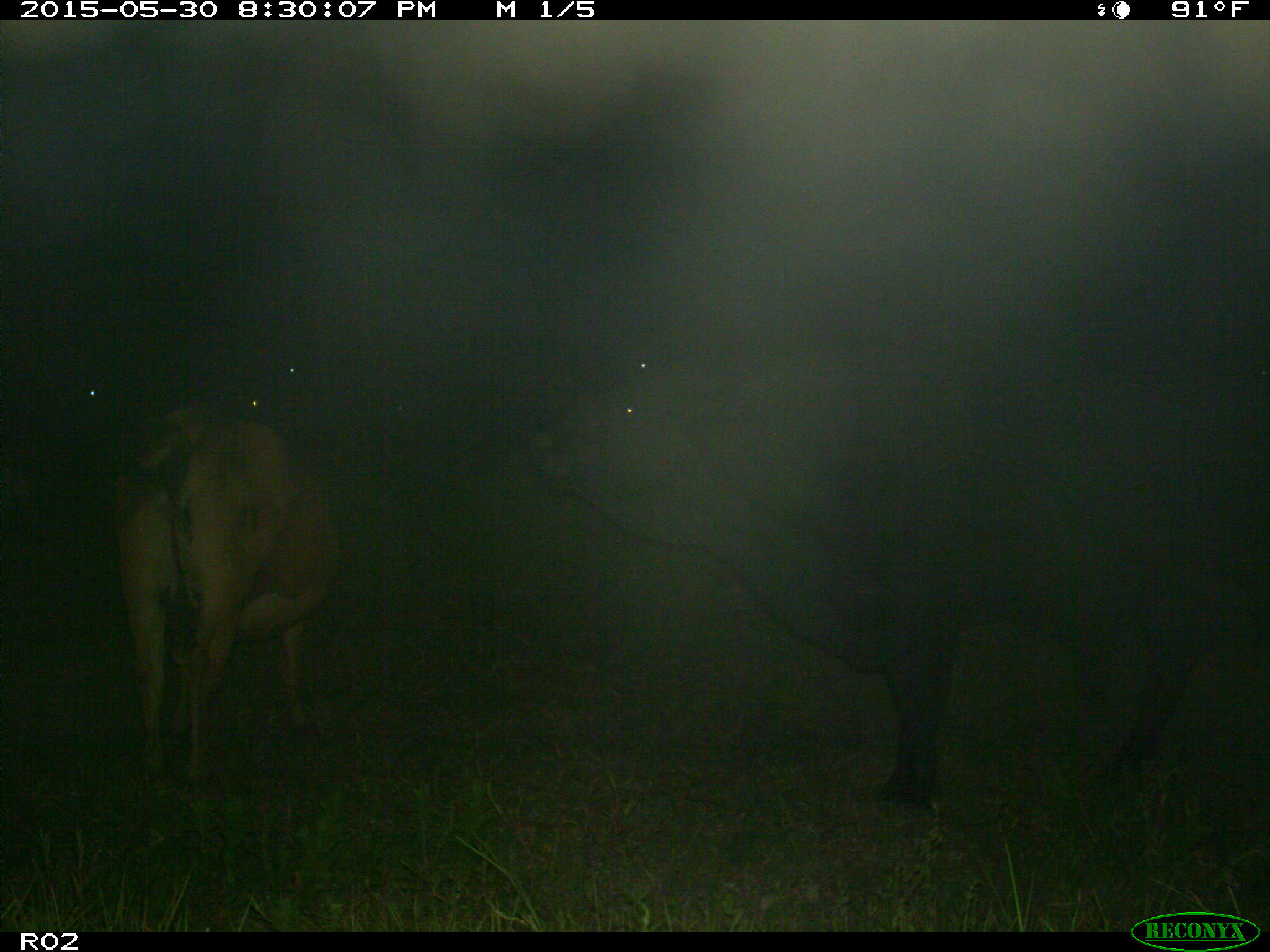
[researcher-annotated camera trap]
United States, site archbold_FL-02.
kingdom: Animalia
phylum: Chordata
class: Mammalia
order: Artiodactyla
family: Bovidae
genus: Bos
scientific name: Bos taurus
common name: domestic cow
Bos taurus (domestic cow).